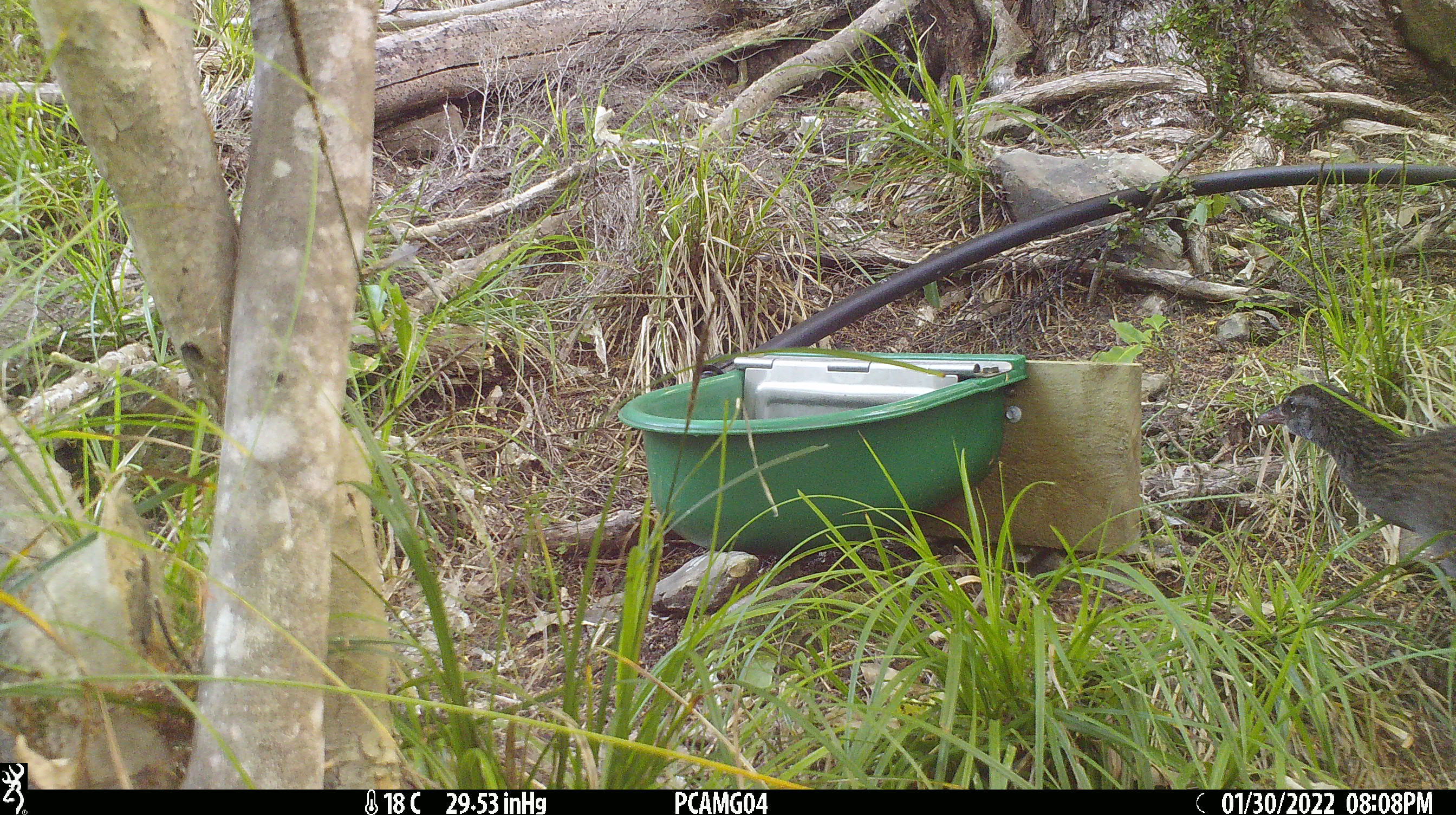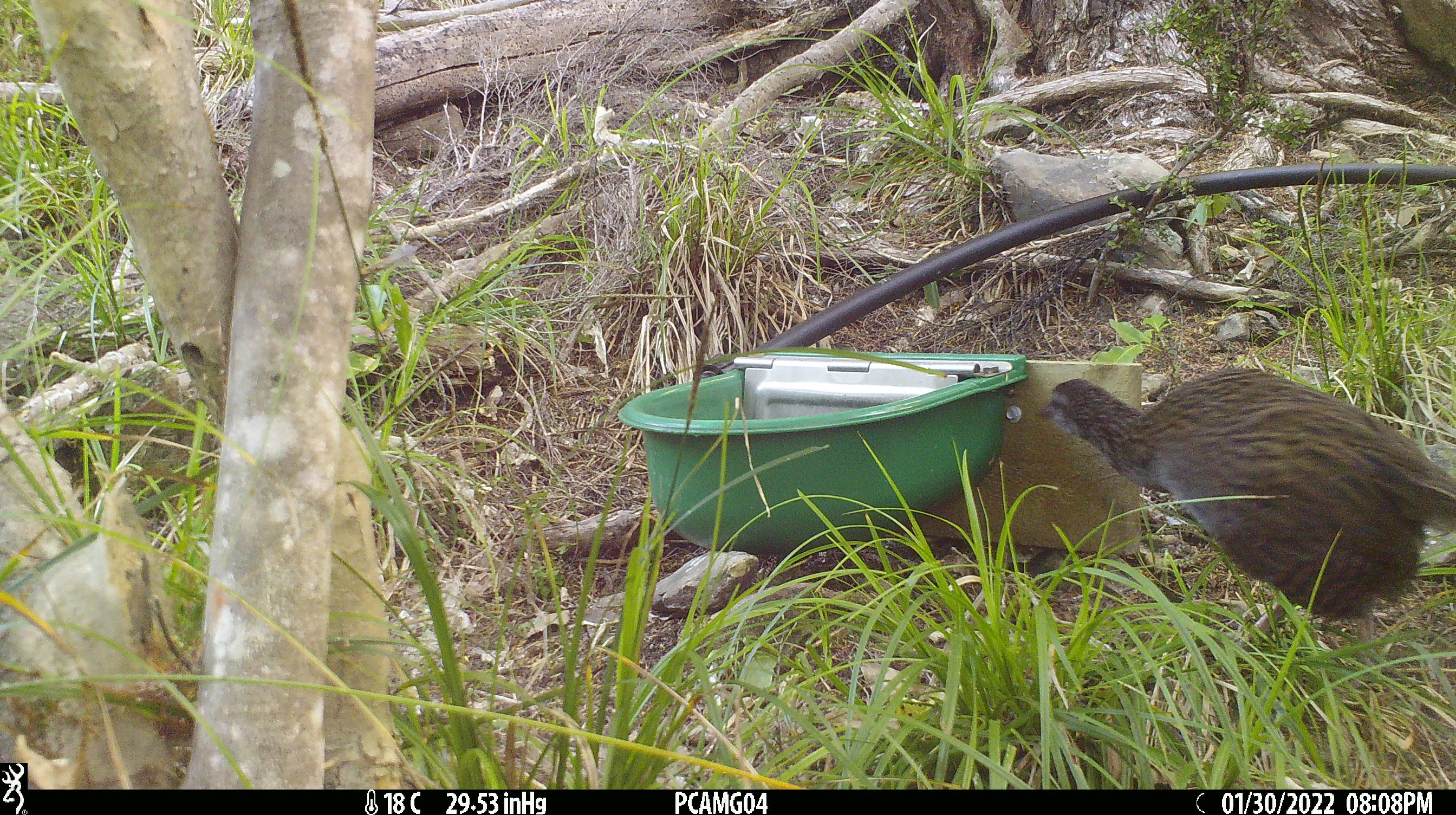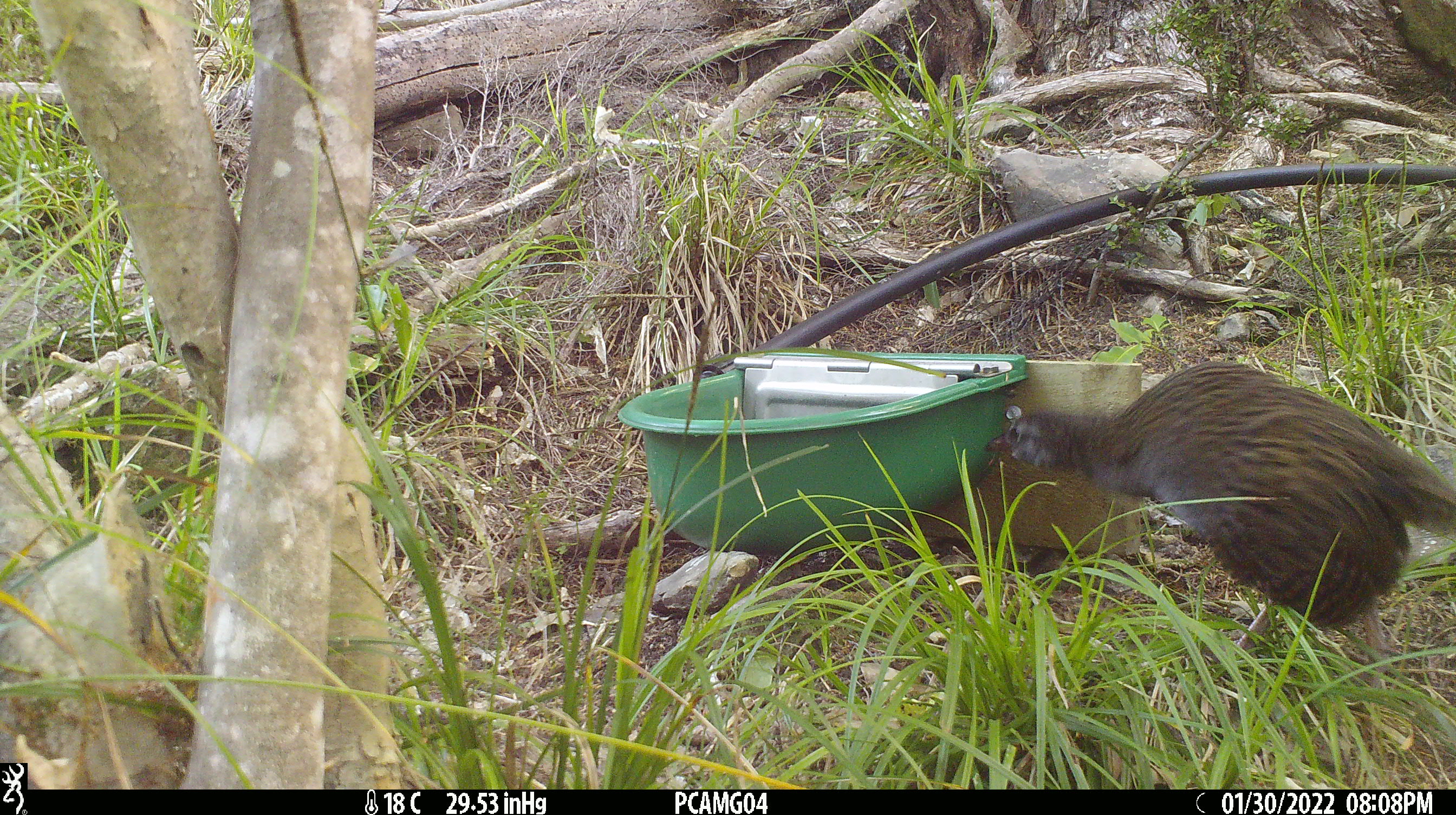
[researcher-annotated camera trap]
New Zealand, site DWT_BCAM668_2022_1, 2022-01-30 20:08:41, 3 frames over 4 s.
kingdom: Animalia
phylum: Chordata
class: Aves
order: Gruiformes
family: Rallidae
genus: Gallirallus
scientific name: Gallirallus australis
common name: weka